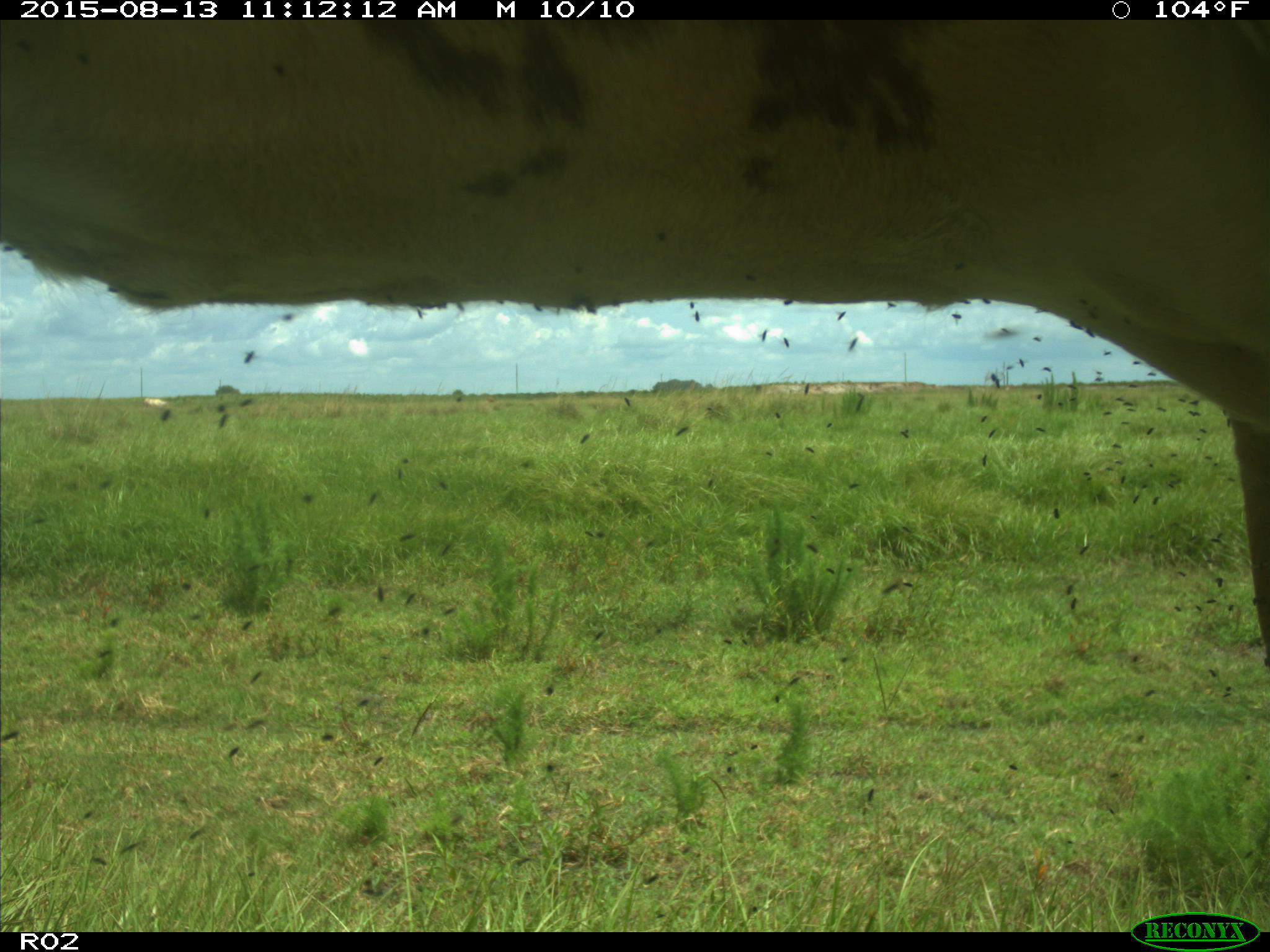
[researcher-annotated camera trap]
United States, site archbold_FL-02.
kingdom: Animalia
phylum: Chordata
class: Mammalia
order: Artiodactyla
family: Bovidae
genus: Bos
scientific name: Bos taurus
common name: domestic cow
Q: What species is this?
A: Bos taurus (domestic cow).